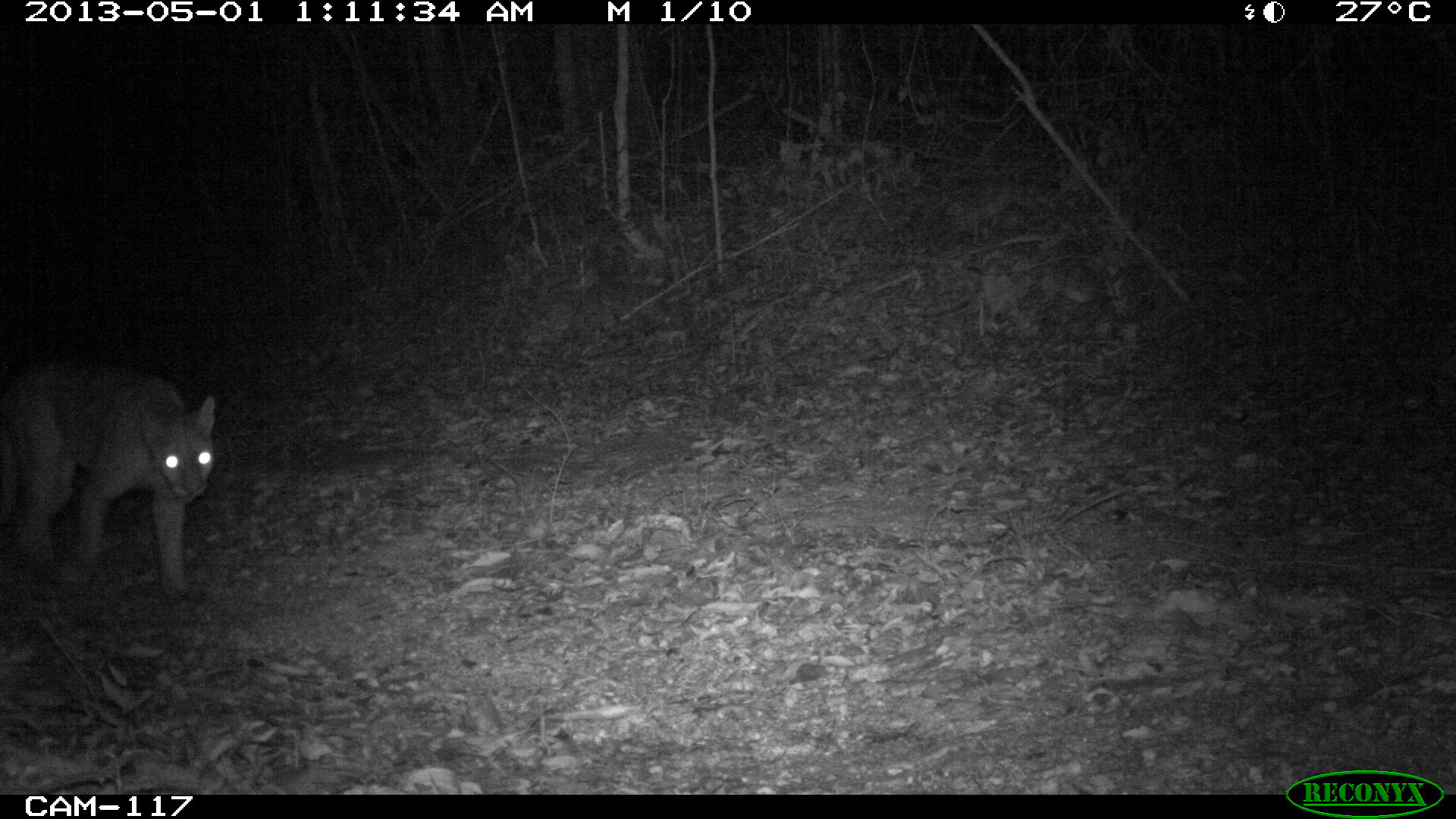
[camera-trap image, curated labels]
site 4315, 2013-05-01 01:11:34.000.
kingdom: Animalia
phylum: Chordata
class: Mammalia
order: Carnivora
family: Felidae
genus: Puma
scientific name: Puma concolor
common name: mountain lion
Puma concolor (mountain lion), count 1.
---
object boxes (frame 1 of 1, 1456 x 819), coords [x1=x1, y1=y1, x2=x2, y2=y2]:
puma concolor: [x1=1, y1=359, x2=213, y2=595]